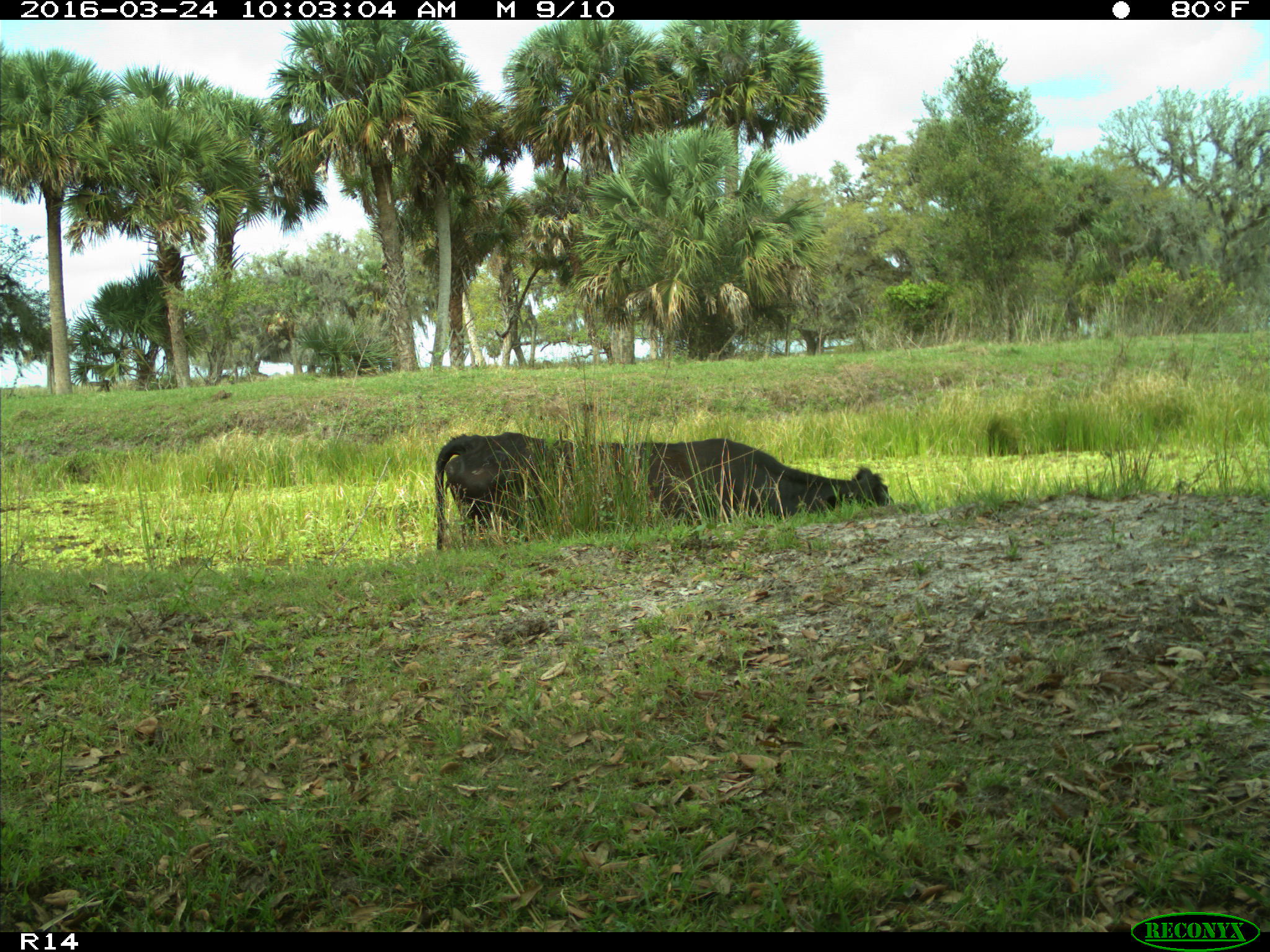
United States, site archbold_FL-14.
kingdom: Animalia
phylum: Chordata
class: Mammalia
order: Artiodactyla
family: Bovidae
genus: Bos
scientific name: Bos taurus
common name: domestic cow